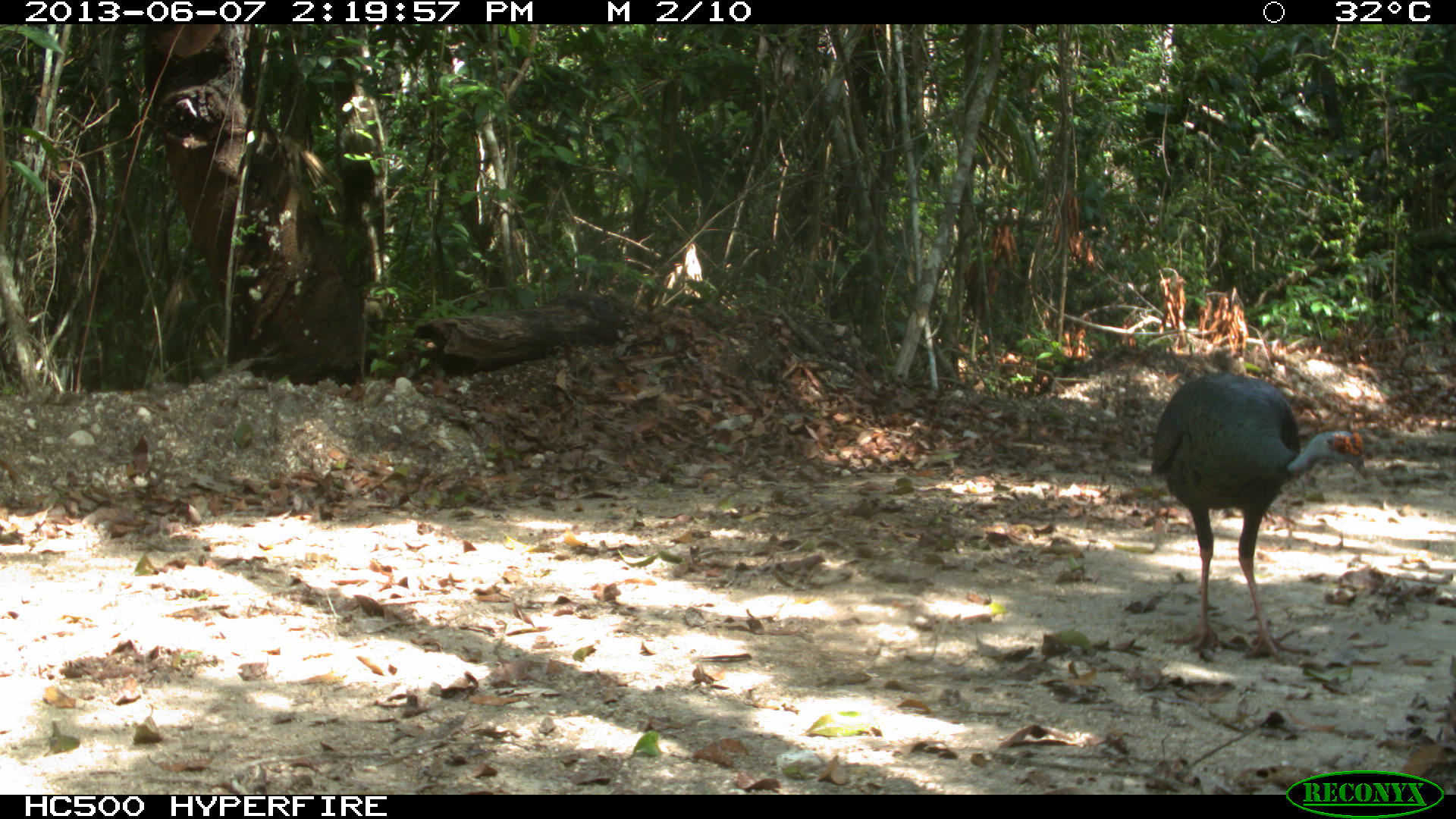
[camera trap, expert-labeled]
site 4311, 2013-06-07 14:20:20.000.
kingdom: Animalia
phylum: Chordata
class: Aves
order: Galliformes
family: Phasianidae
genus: Meleagris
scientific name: Meleagris ocellata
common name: ocellated turkey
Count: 1.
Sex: male.